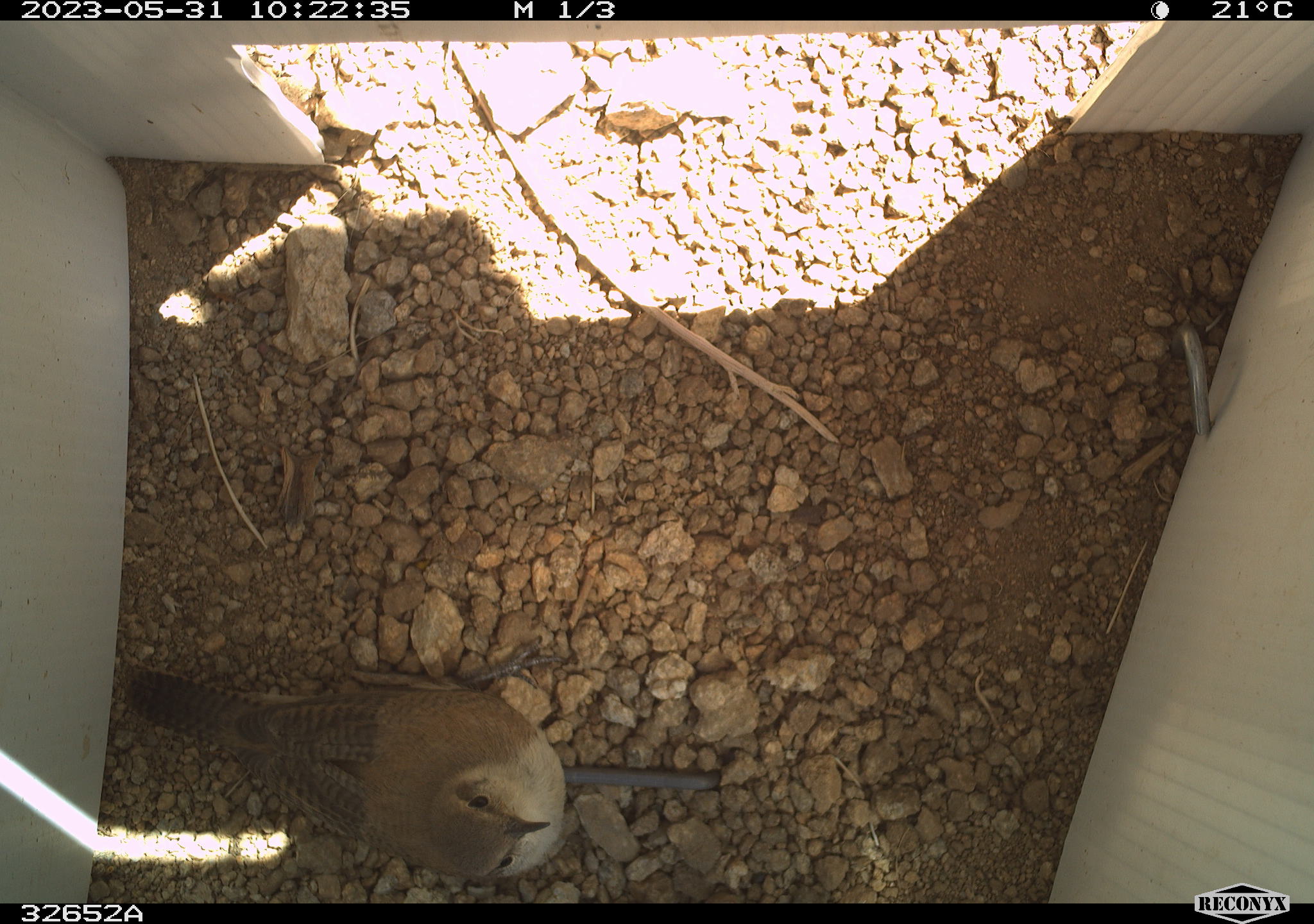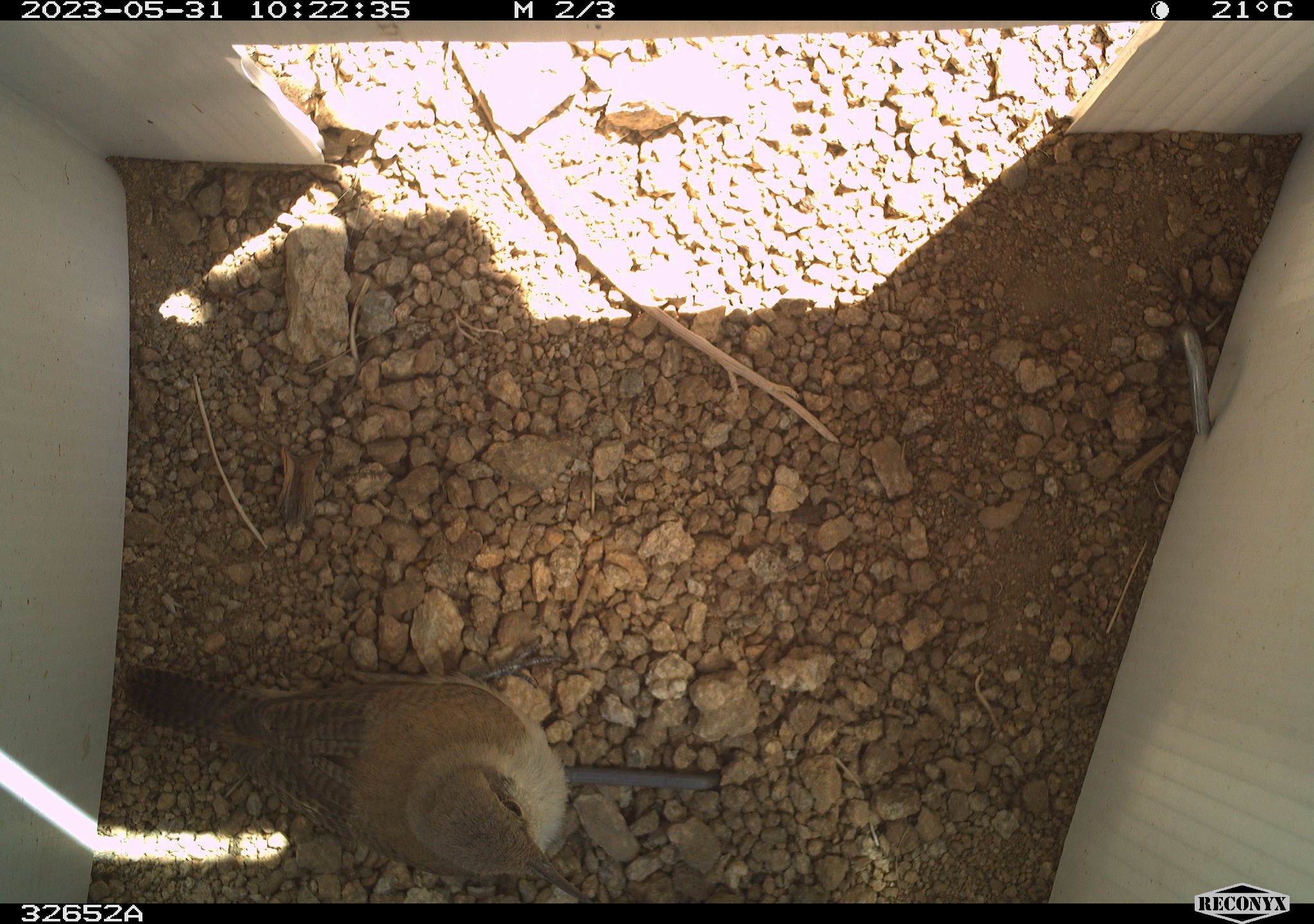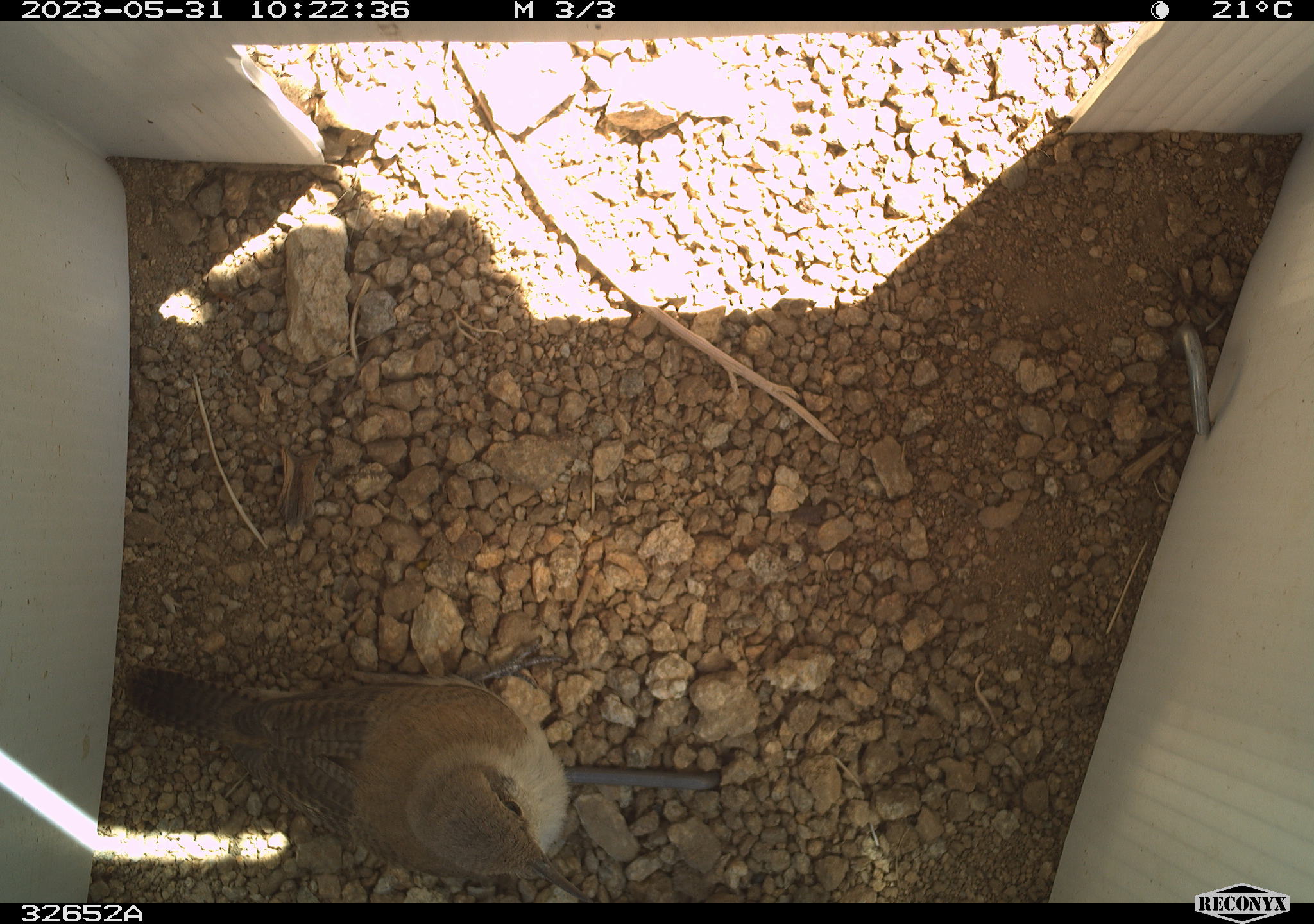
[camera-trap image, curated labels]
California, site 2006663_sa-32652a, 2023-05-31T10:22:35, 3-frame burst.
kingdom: Animalia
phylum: Chordata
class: Aves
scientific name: Aves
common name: bird